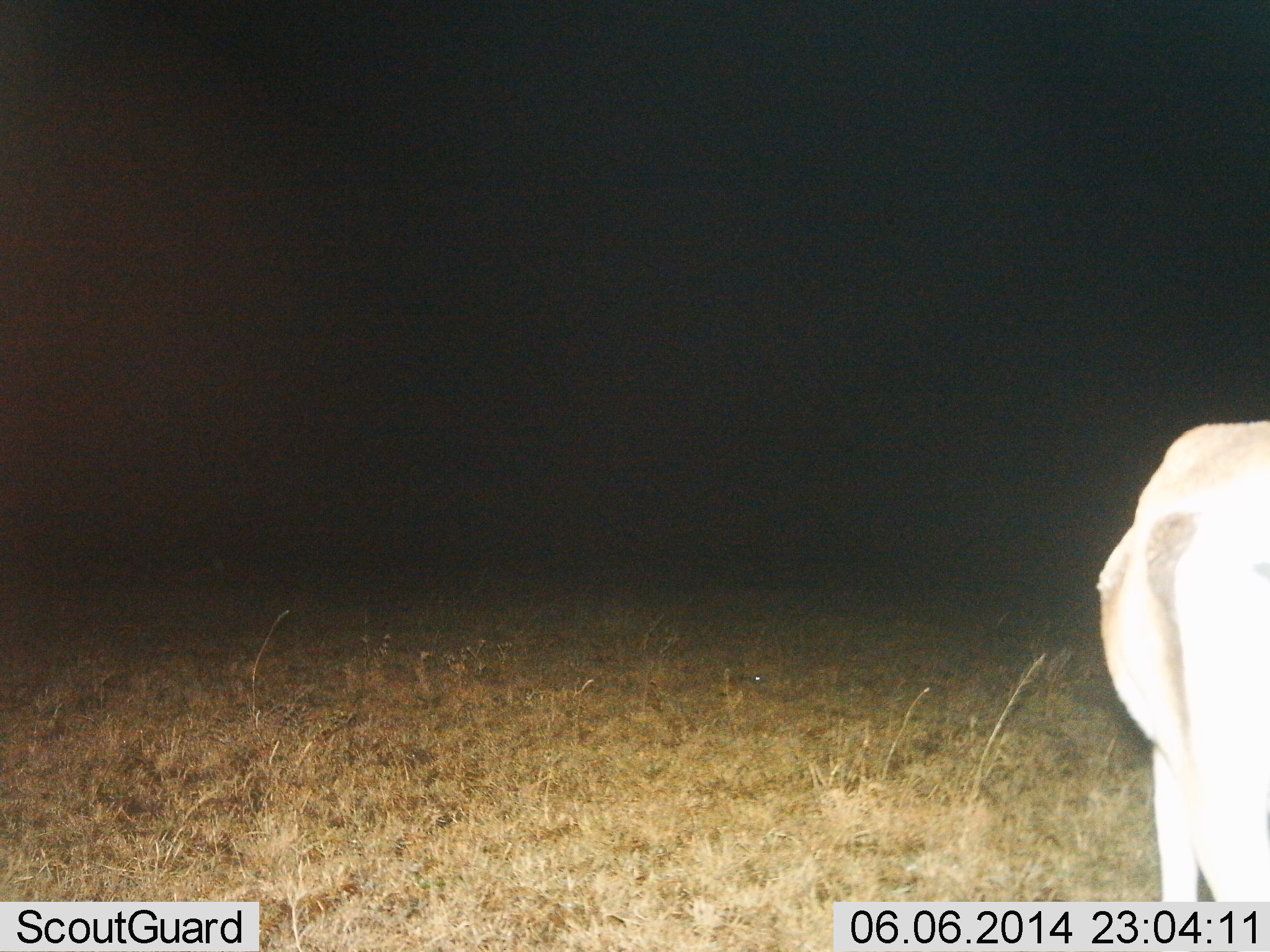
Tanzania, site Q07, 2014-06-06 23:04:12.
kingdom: Animalia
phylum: Chordata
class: Mammalia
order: Artiodactyla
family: Bovidae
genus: Eudorcas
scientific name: Eudorcas thomsonii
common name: thomson's gazelle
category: gazellethomsons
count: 1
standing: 100%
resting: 0%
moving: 0%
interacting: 0%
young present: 0%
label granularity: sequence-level